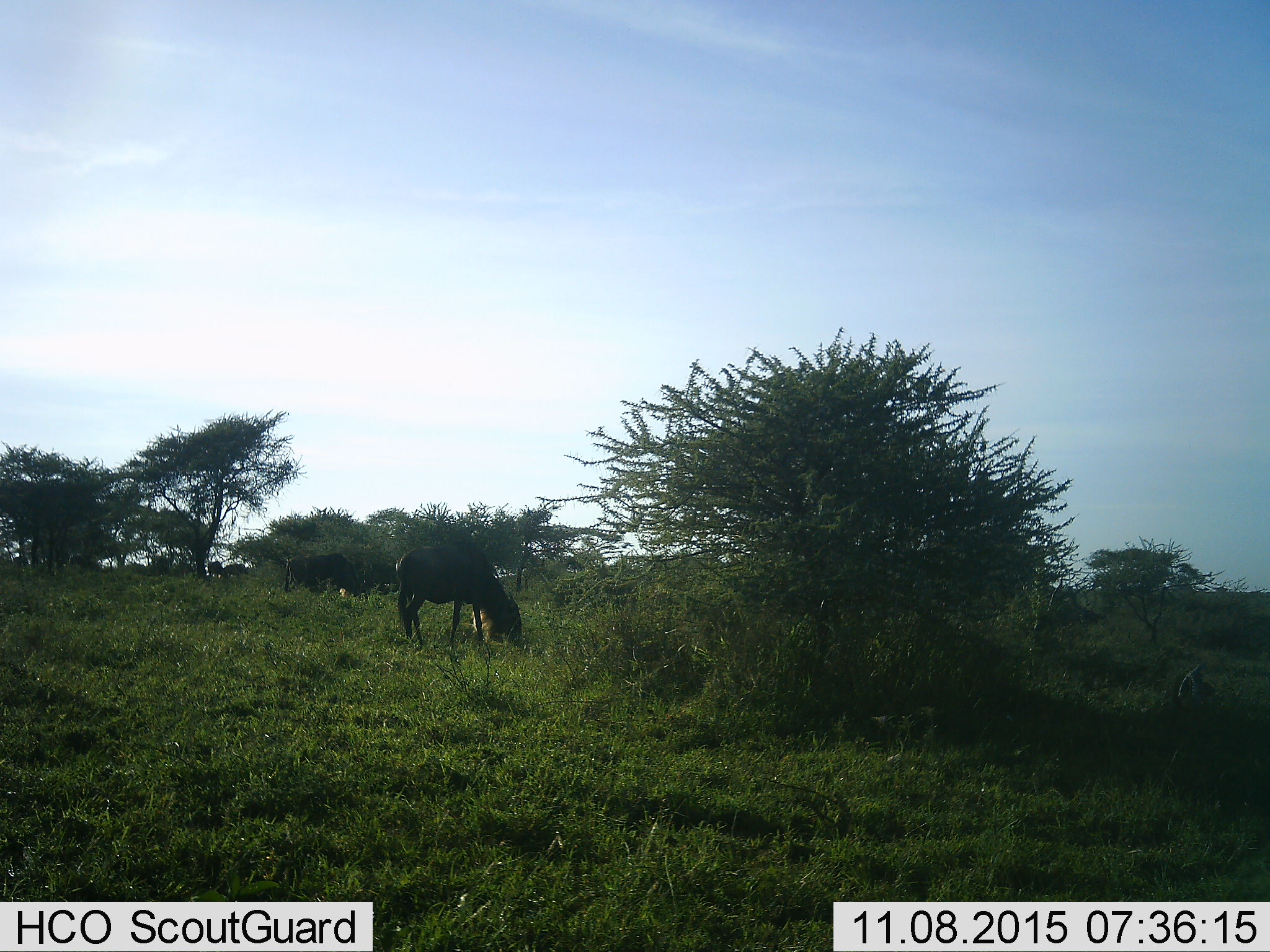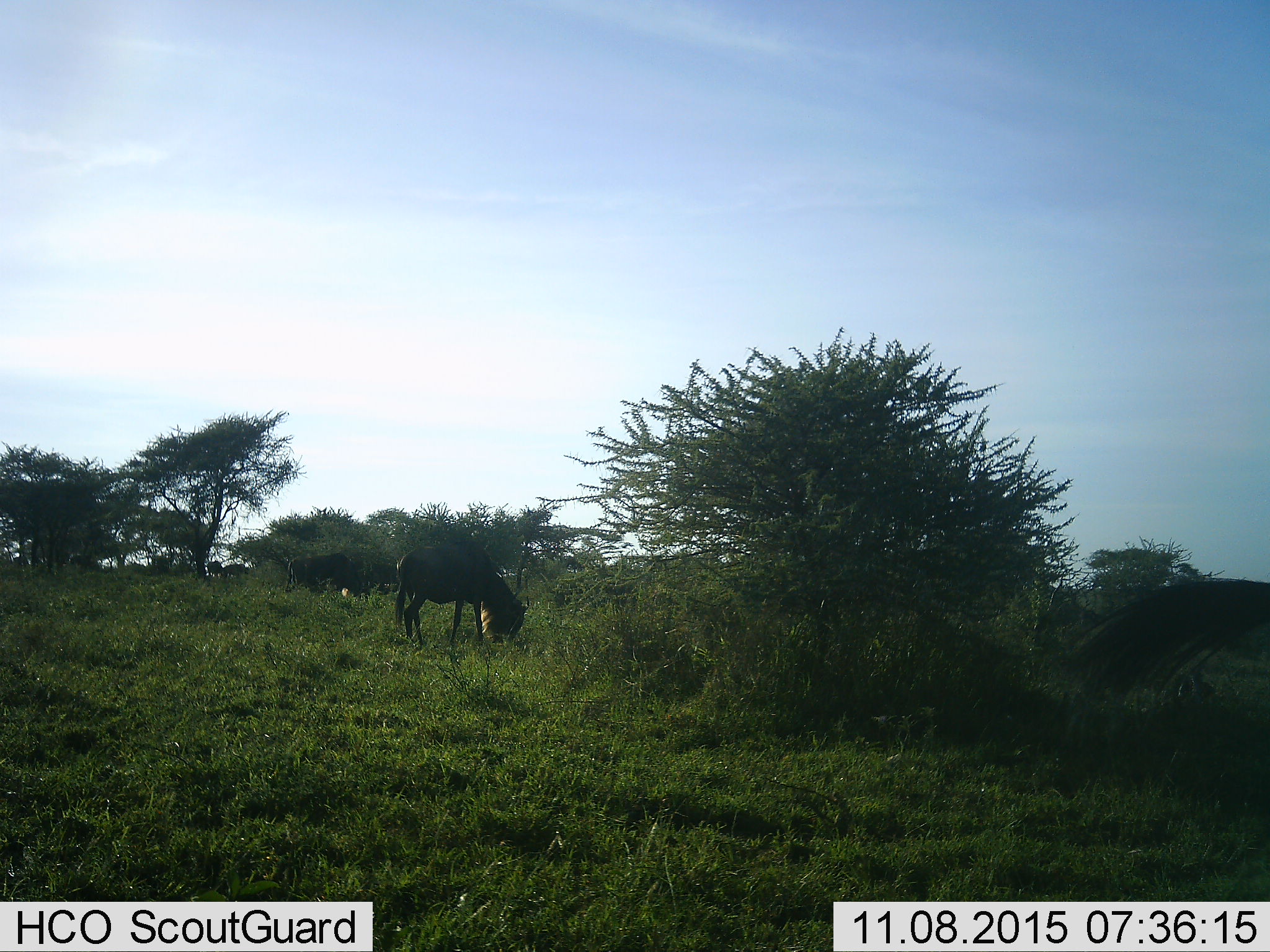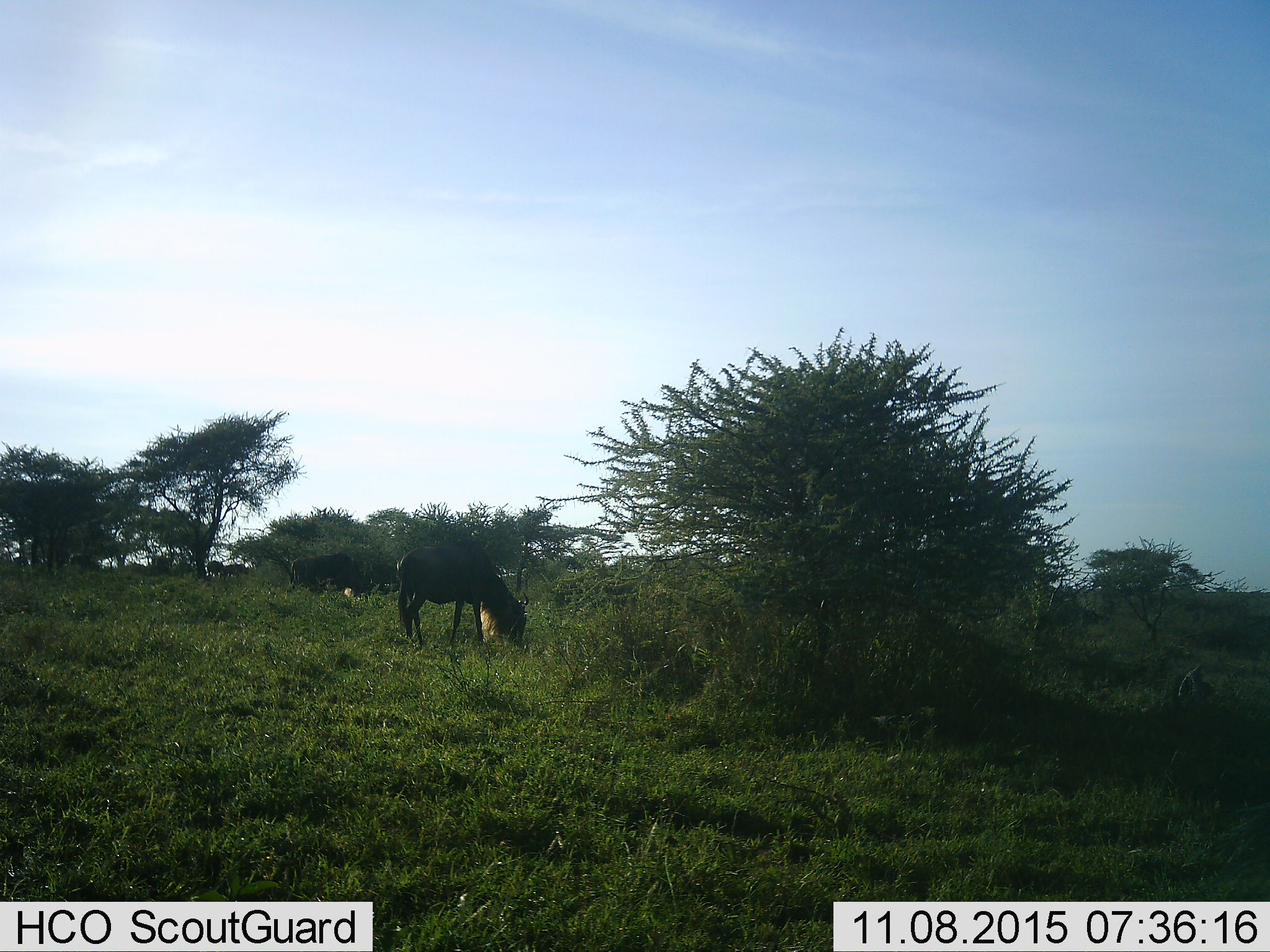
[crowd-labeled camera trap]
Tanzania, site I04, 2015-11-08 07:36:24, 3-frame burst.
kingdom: Animalia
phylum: Chordata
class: Mammalia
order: Artiodactyla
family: Bovidae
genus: Connochaetes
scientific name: Connochaetes taurinus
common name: blue wildebeest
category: wildebeest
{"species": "wildebeest (blue wildebeest) (Connochaetes taurinus)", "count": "3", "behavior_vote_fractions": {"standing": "22%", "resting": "11%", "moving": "11%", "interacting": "0%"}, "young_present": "0%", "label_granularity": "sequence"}